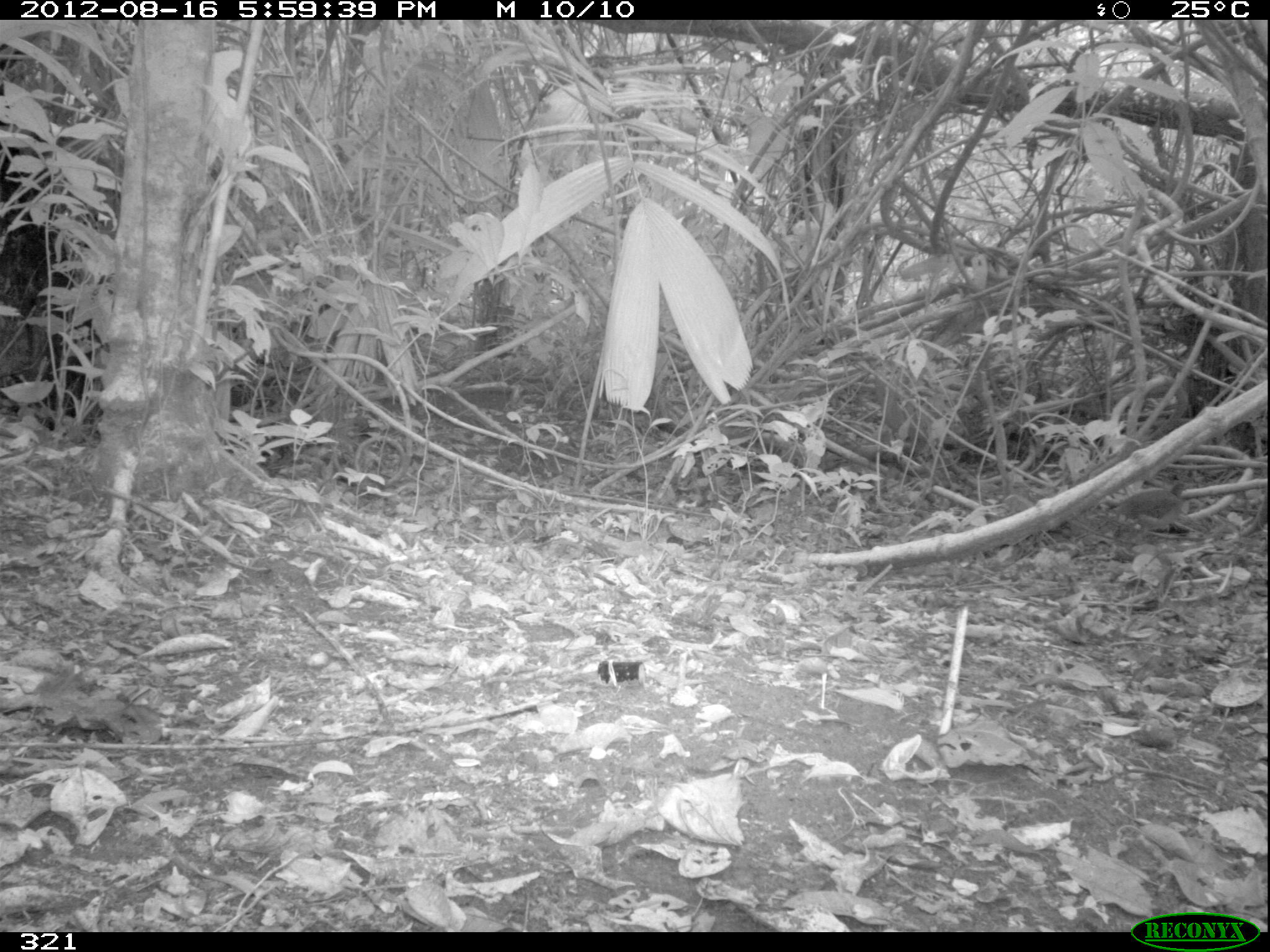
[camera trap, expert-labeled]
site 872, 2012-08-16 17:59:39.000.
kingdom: Animalia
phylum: Chordata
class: Aves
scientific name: Aves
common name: bird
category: unknown bird